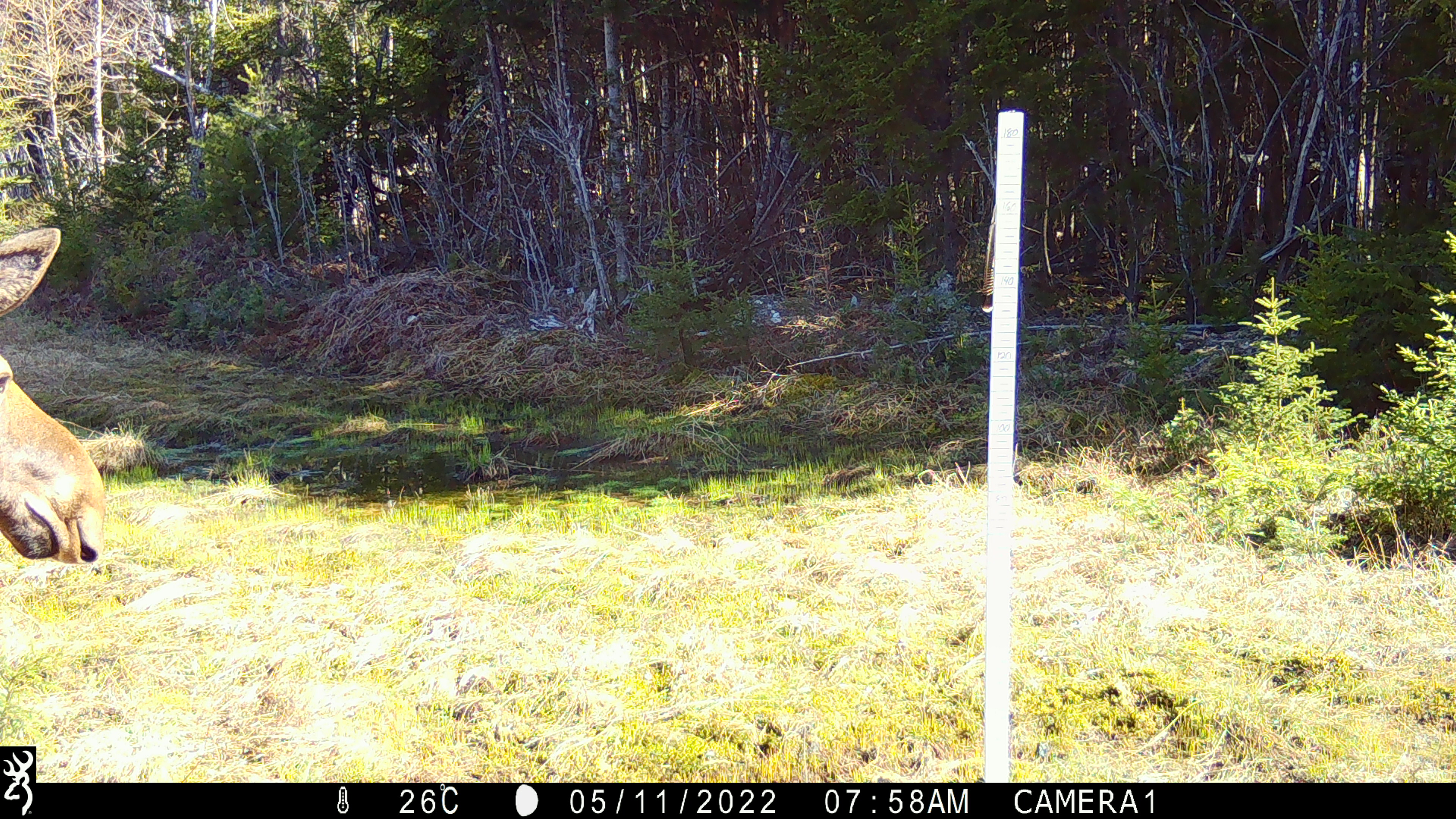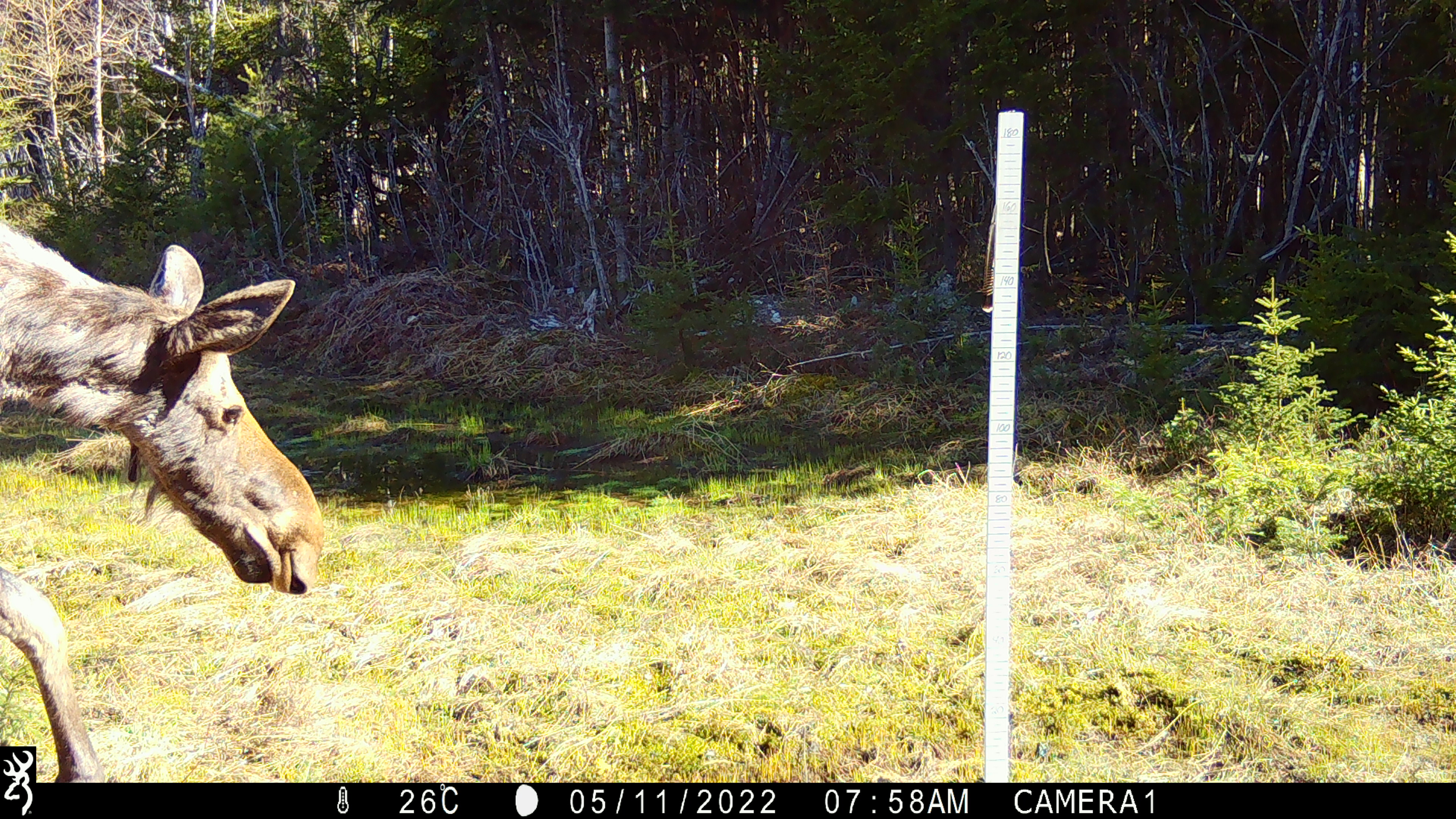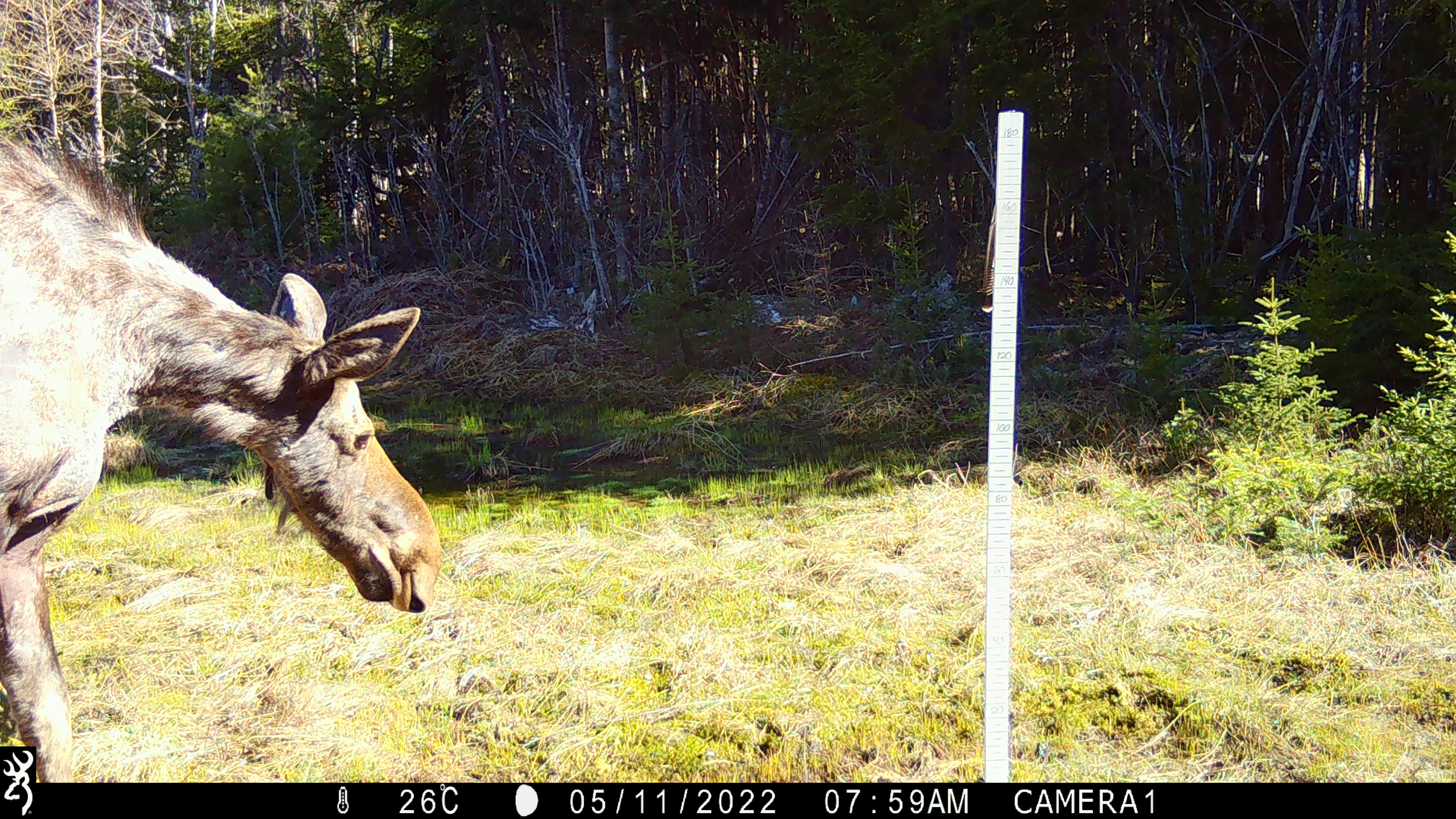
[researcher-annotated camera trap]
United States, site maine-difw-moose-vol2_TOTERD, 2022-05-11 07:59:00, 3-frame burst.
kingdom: Animalia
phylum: Chordata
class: Mammalia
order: Artiodactyla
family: Cervidae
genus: Alces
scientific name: Alces alces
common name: moose